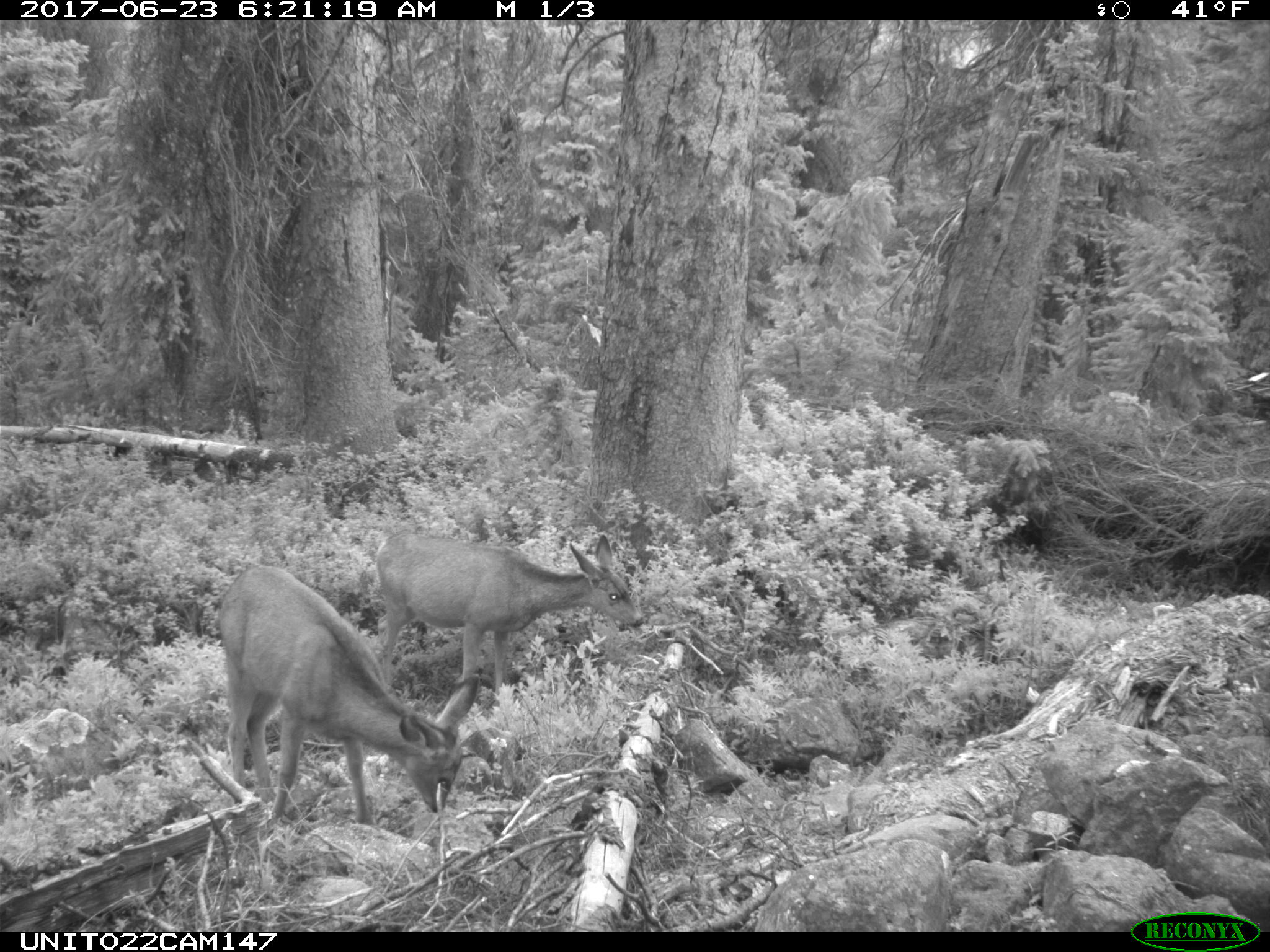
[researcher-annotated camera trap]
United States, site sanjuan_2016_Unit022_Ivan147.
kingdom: Animalia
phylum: Chordata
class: Mammalia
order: Artiodactyla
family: Cervidae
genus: Odocoileus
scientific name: Odocoileus hemionus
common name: mule deer